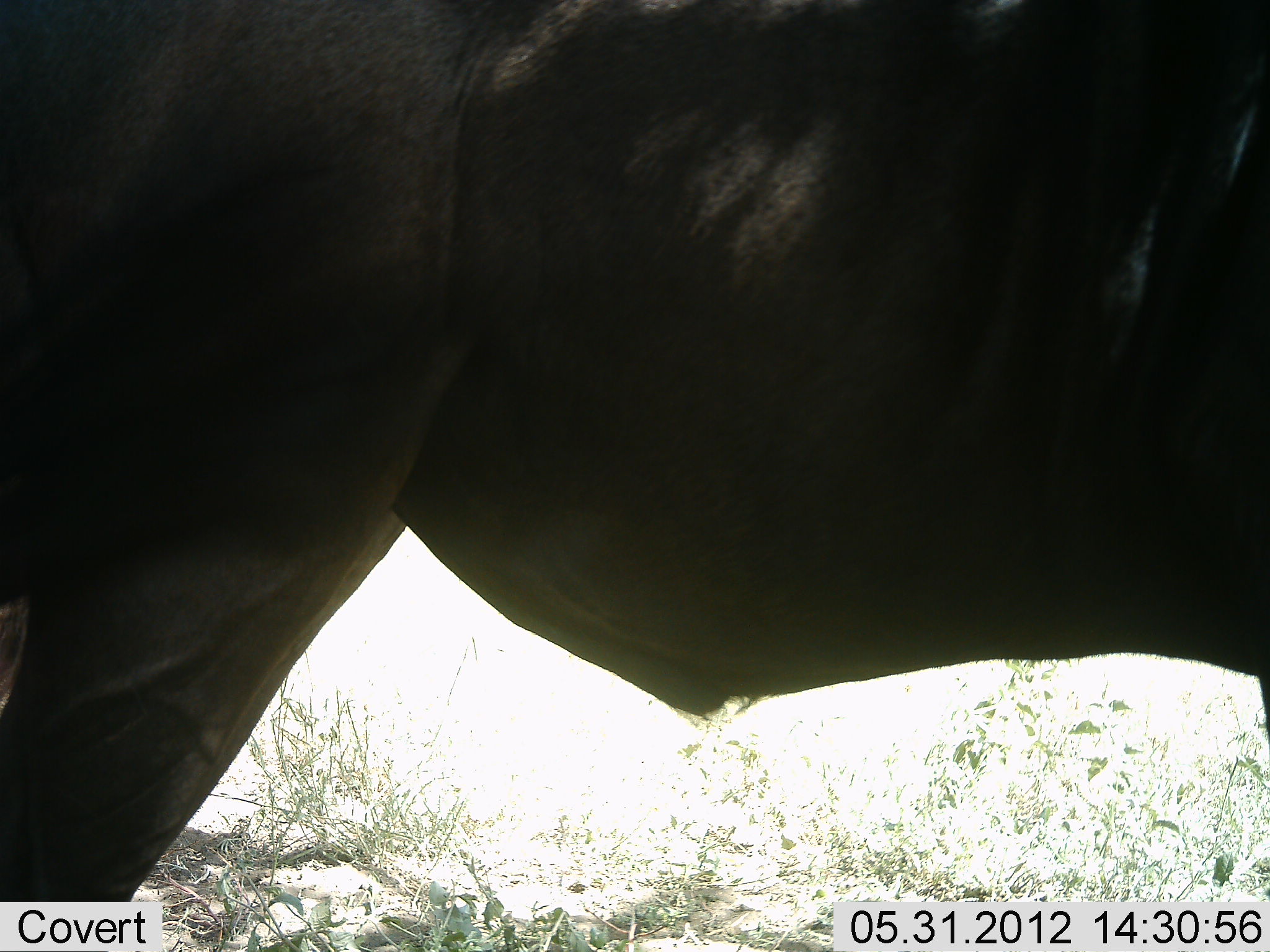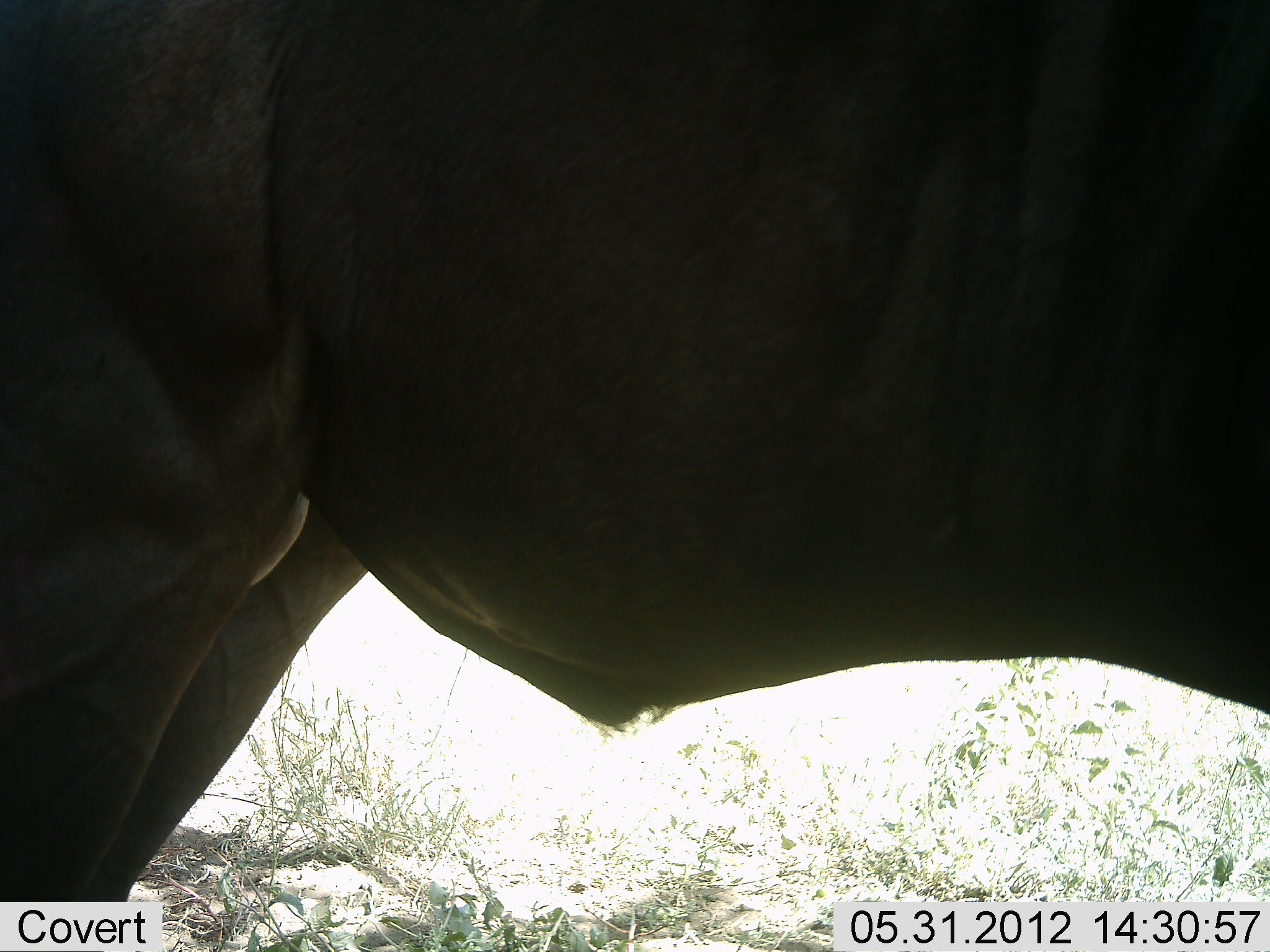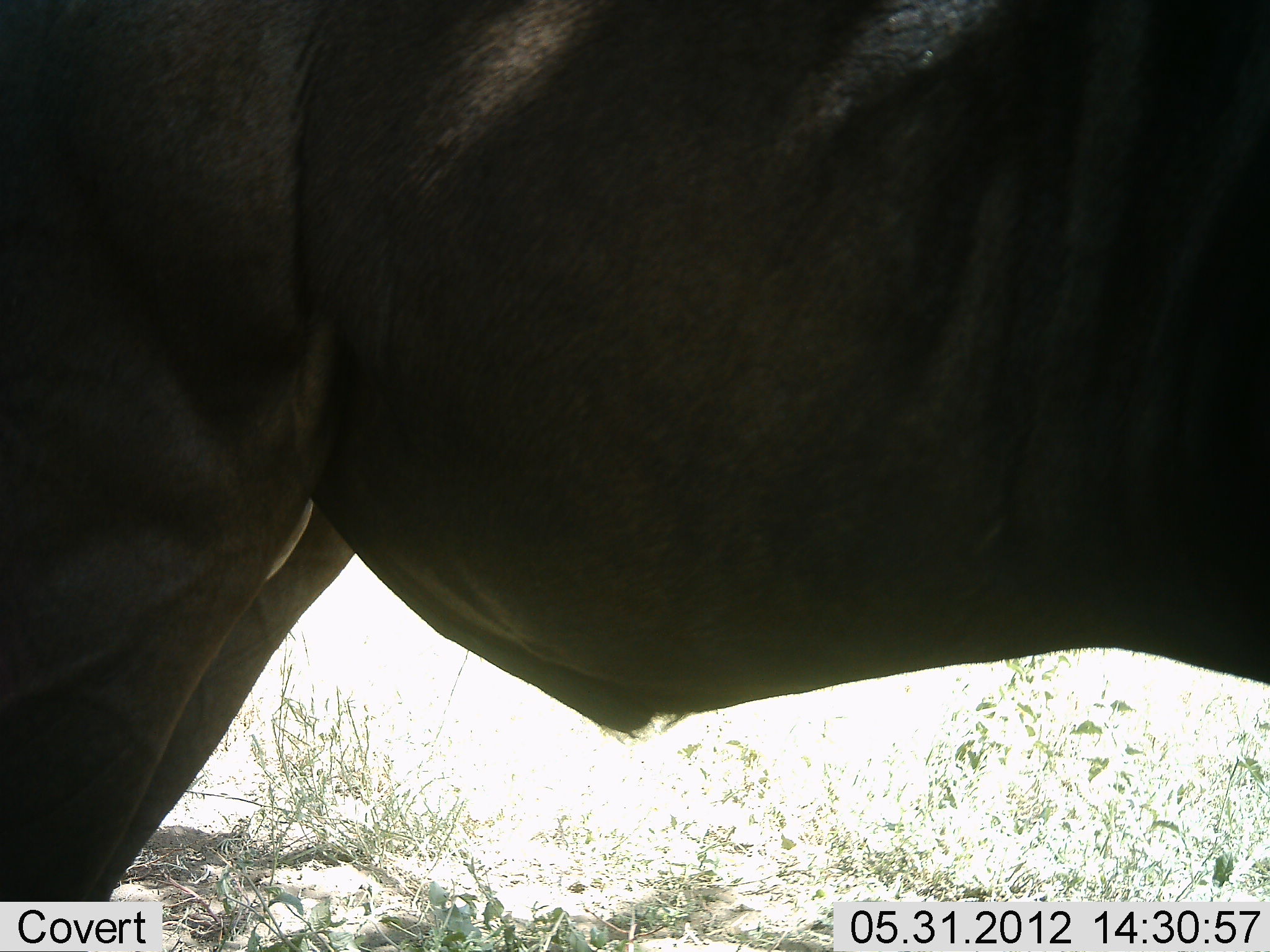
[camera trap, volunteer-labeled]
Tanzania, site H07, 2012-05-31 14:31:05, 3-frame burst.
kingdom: Animalia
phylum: Chordata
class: Mammalia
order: Artiodactyla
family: Bovidae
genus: Connochaetes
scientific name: Connochaetes taurinus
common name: blue wildebeest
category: wildebeest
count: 1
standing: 100%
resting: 0%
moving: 10%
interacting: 0%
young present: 0%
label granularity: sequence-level